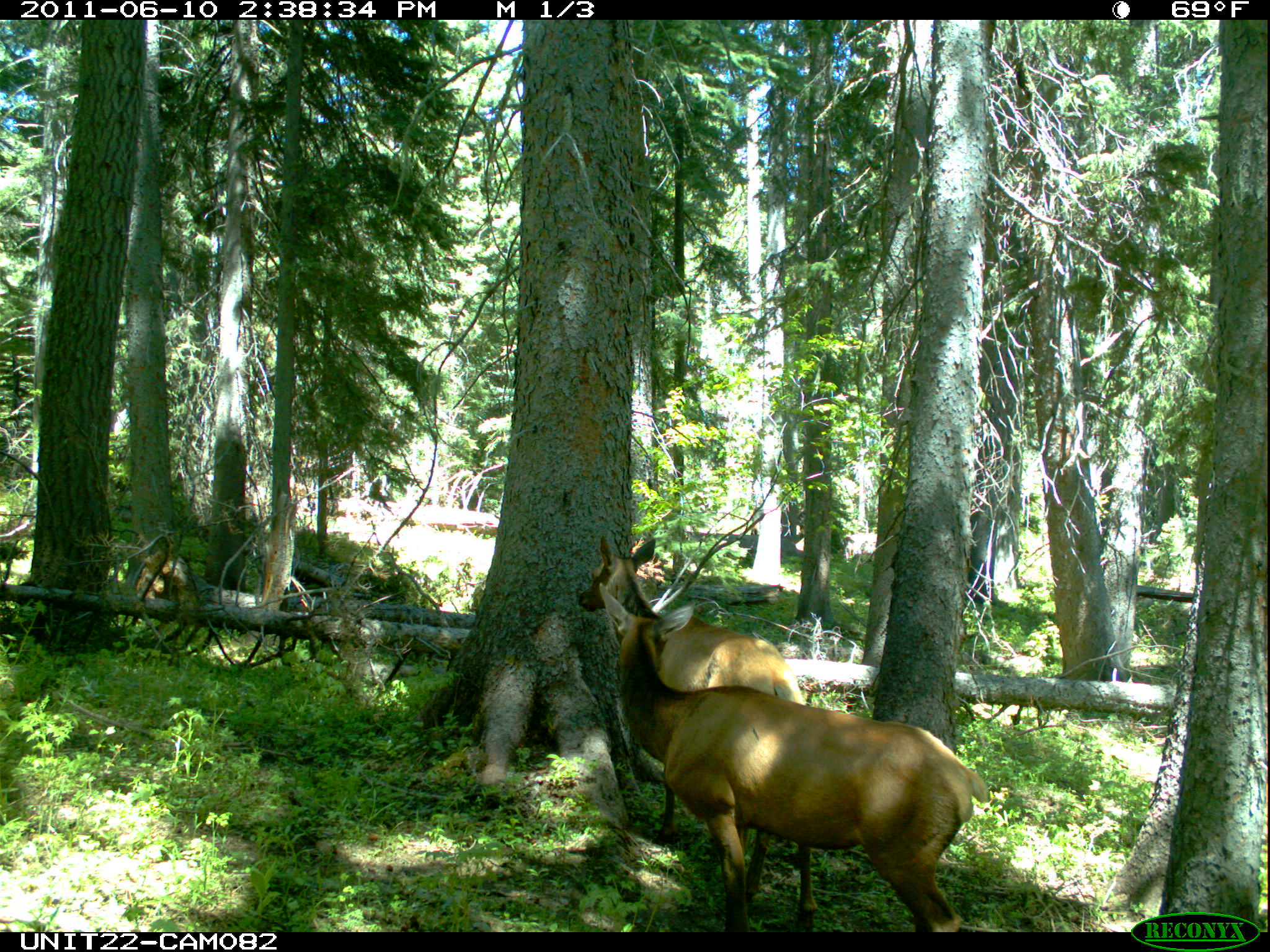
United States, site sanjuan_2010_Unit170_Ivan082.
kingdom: Animalia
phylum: Chordata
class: Mammalia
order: Artiodactyla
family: Cervidae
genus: Cervus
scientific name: Cervus elaphus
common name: red deer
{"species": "Cervus elaphus (red deer)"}